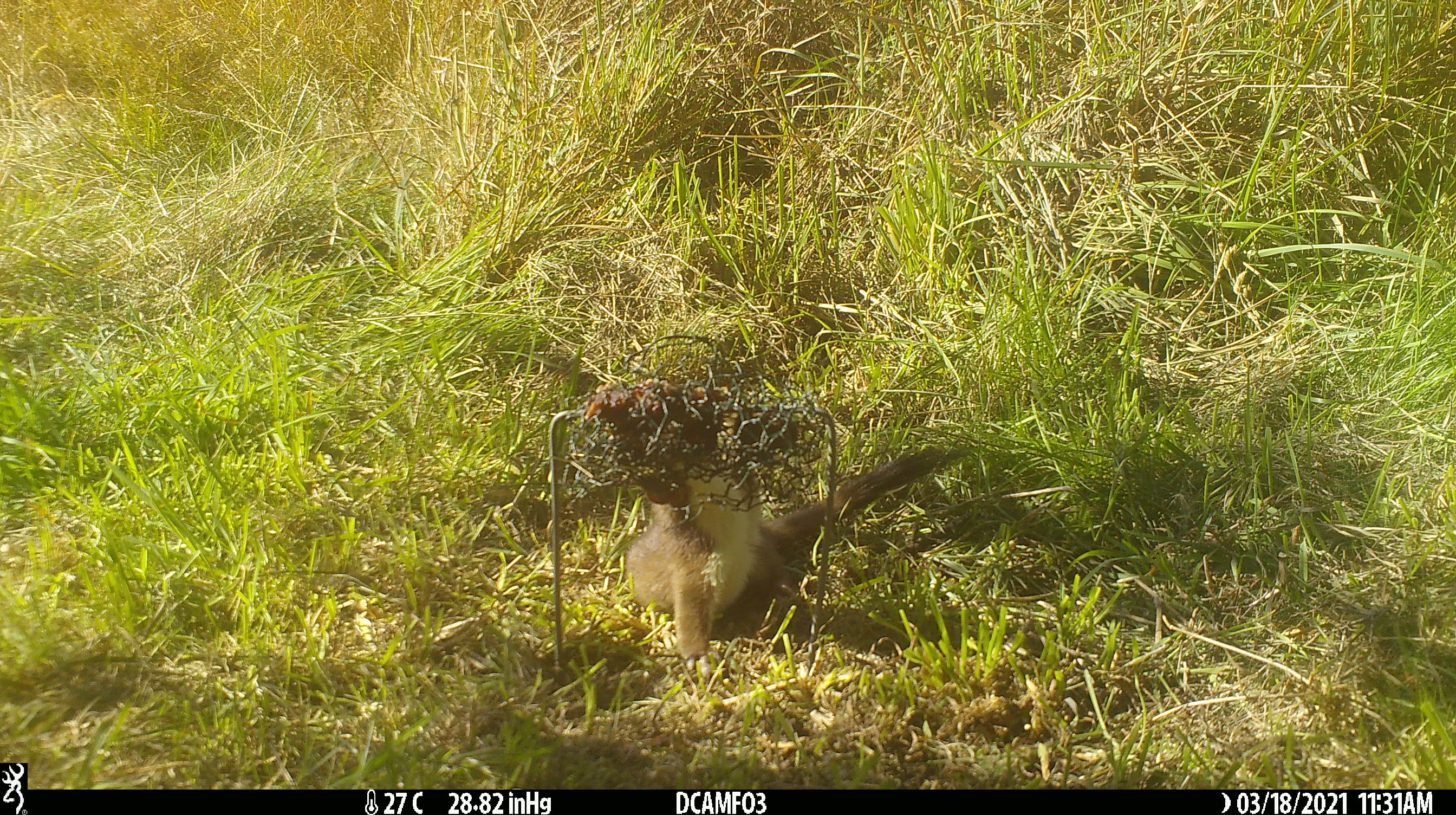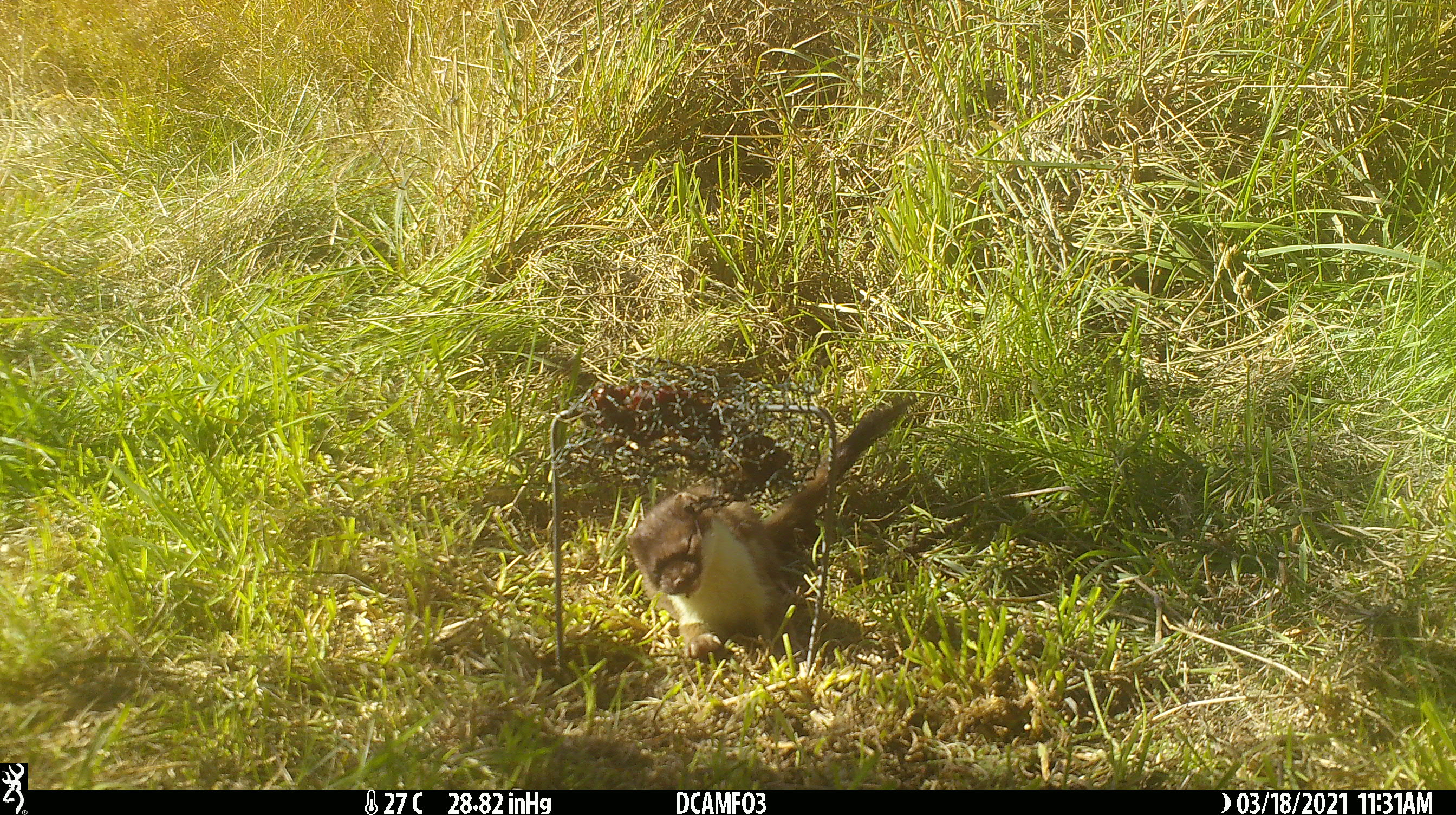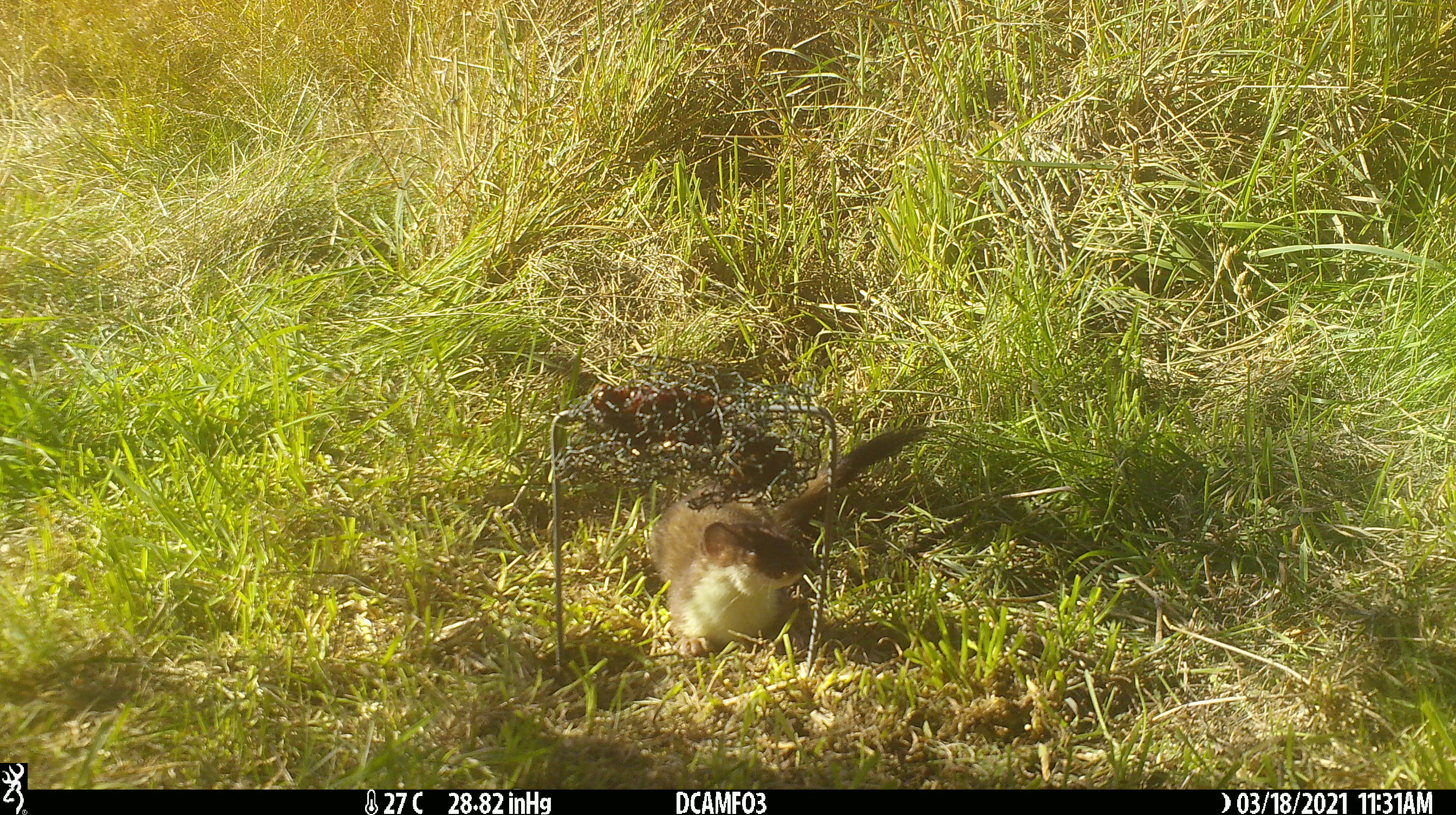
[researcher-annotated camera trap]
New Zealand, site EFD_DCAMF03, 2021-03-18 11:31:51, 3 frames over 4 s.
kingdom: Animalia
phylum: Chordata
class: Mammalia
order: Carnivora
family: Mustelidae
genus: Mustela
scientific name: Mustela erminea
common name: stoat